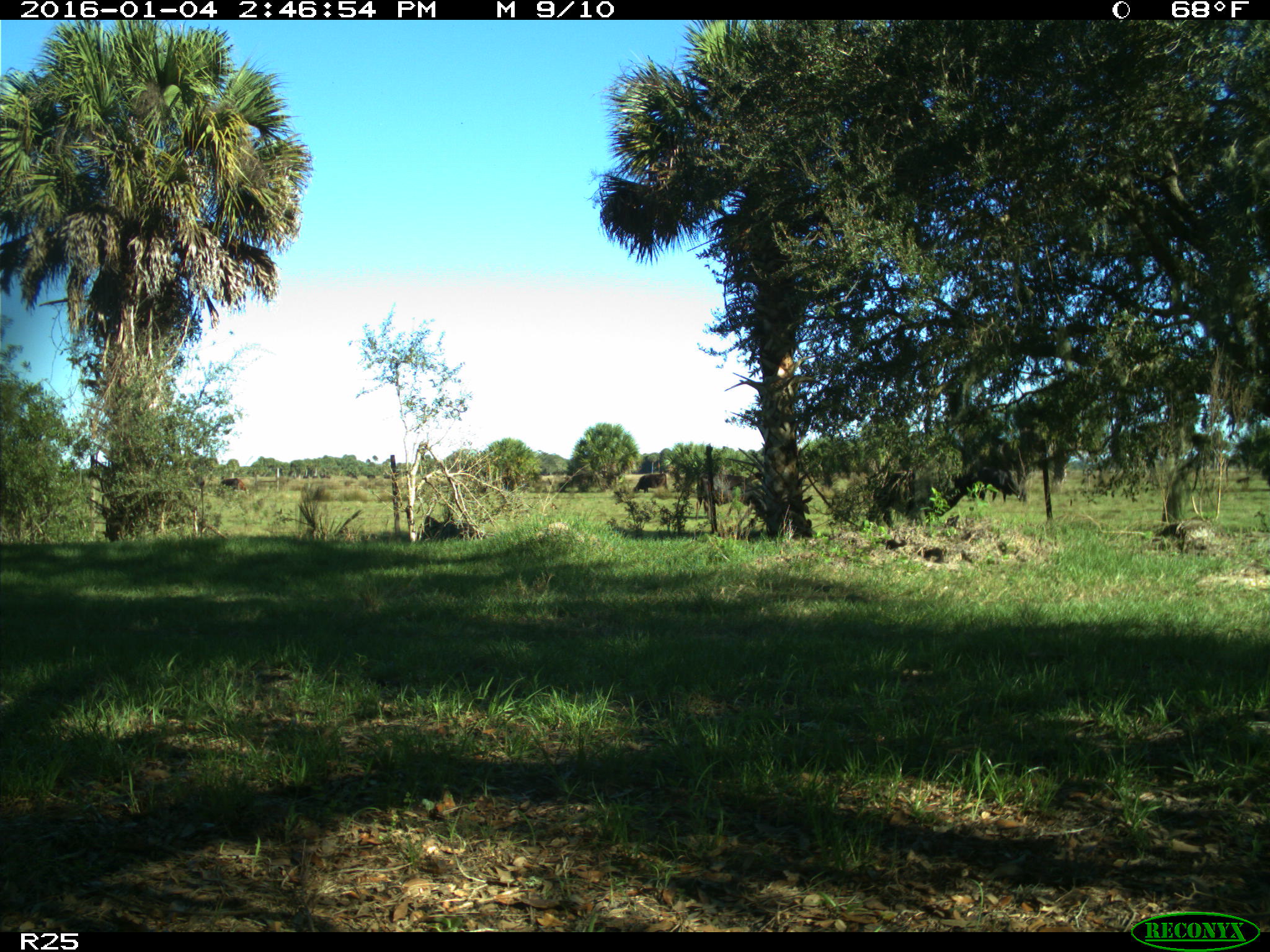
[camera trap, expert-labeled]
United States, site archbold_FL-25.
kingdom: Animalia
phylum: Chordata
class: Mammalia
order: Artiodactyla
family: Bovidae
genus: Bos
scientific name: Bos taurus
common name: domestic cow